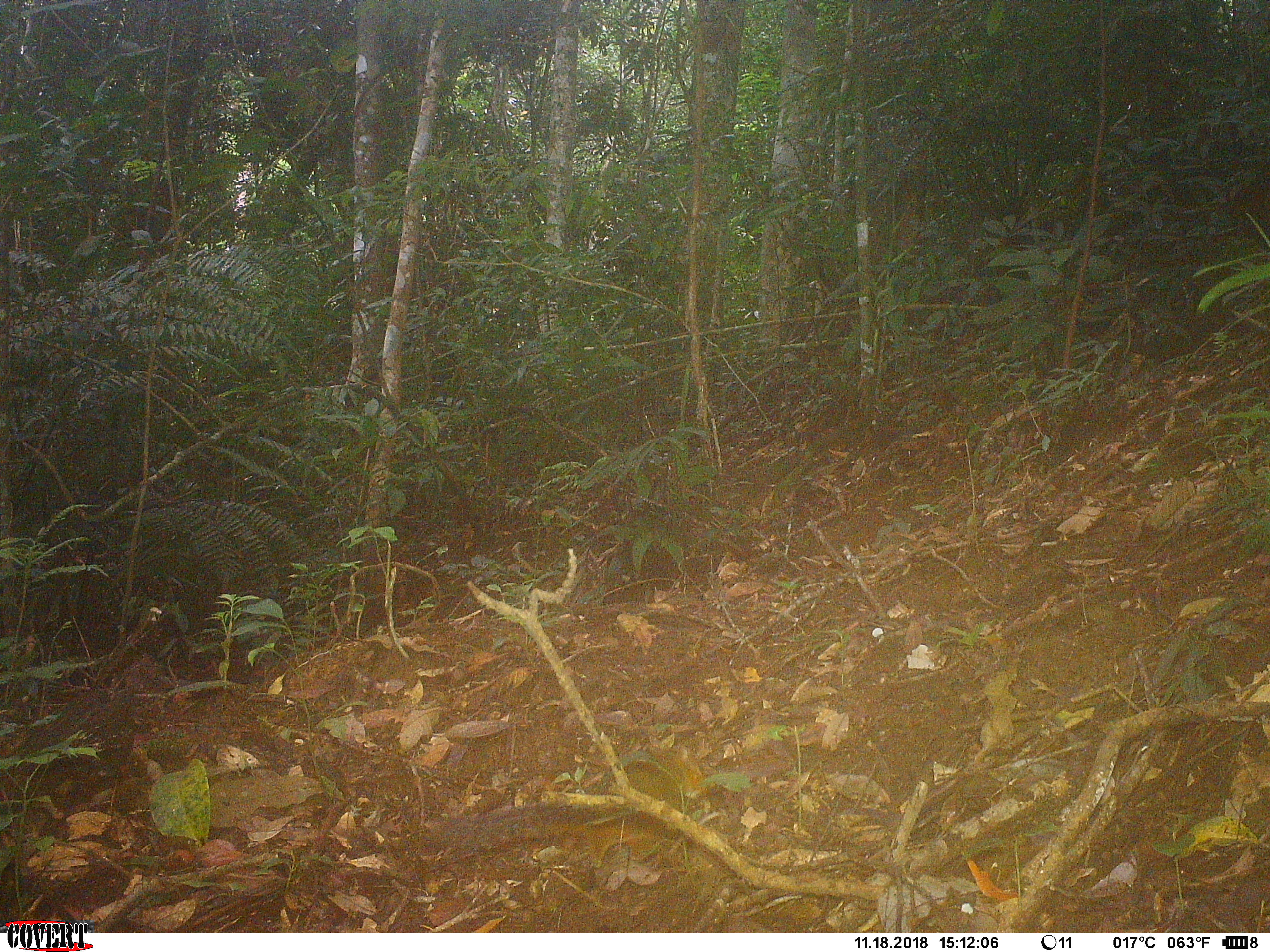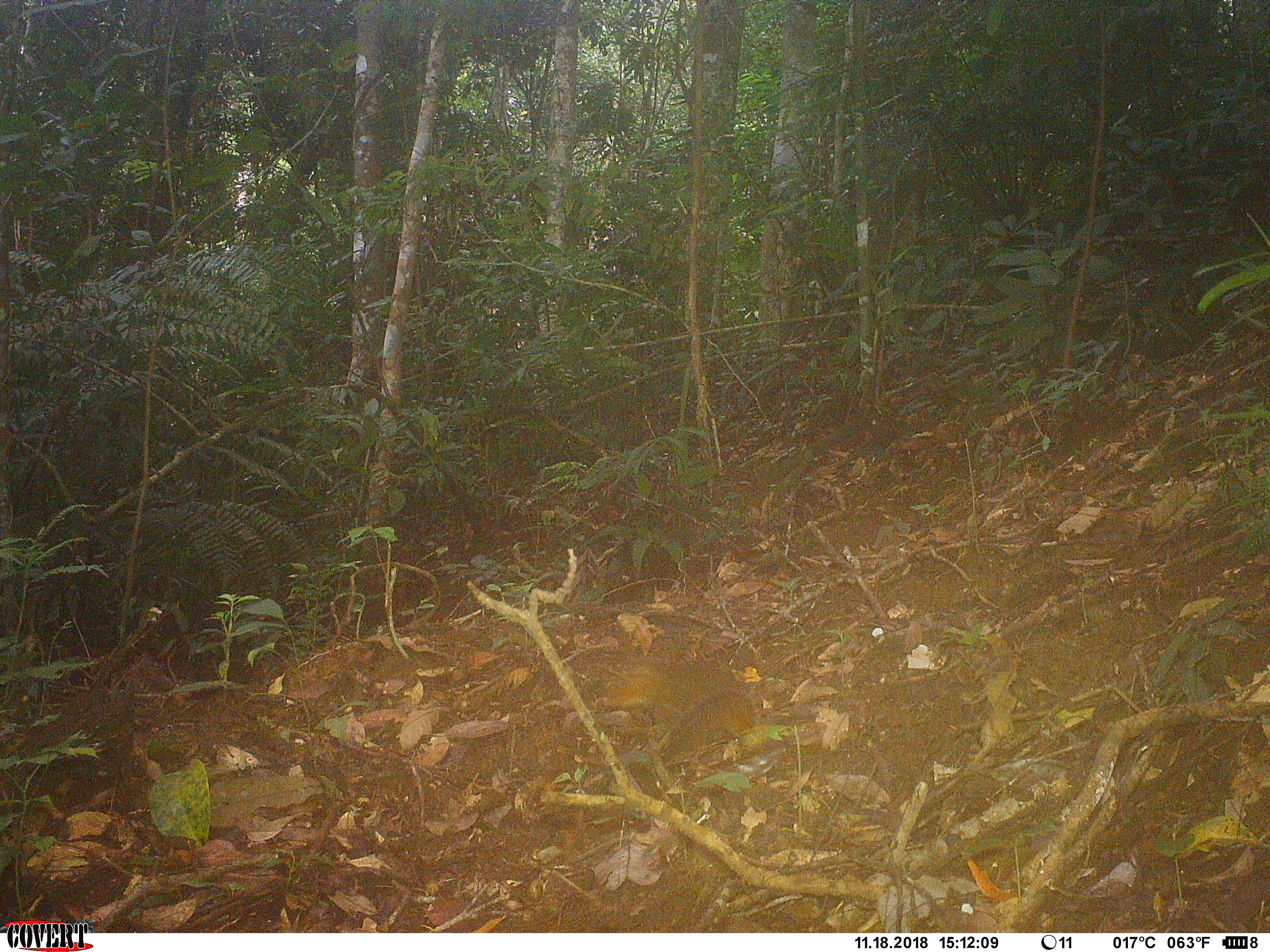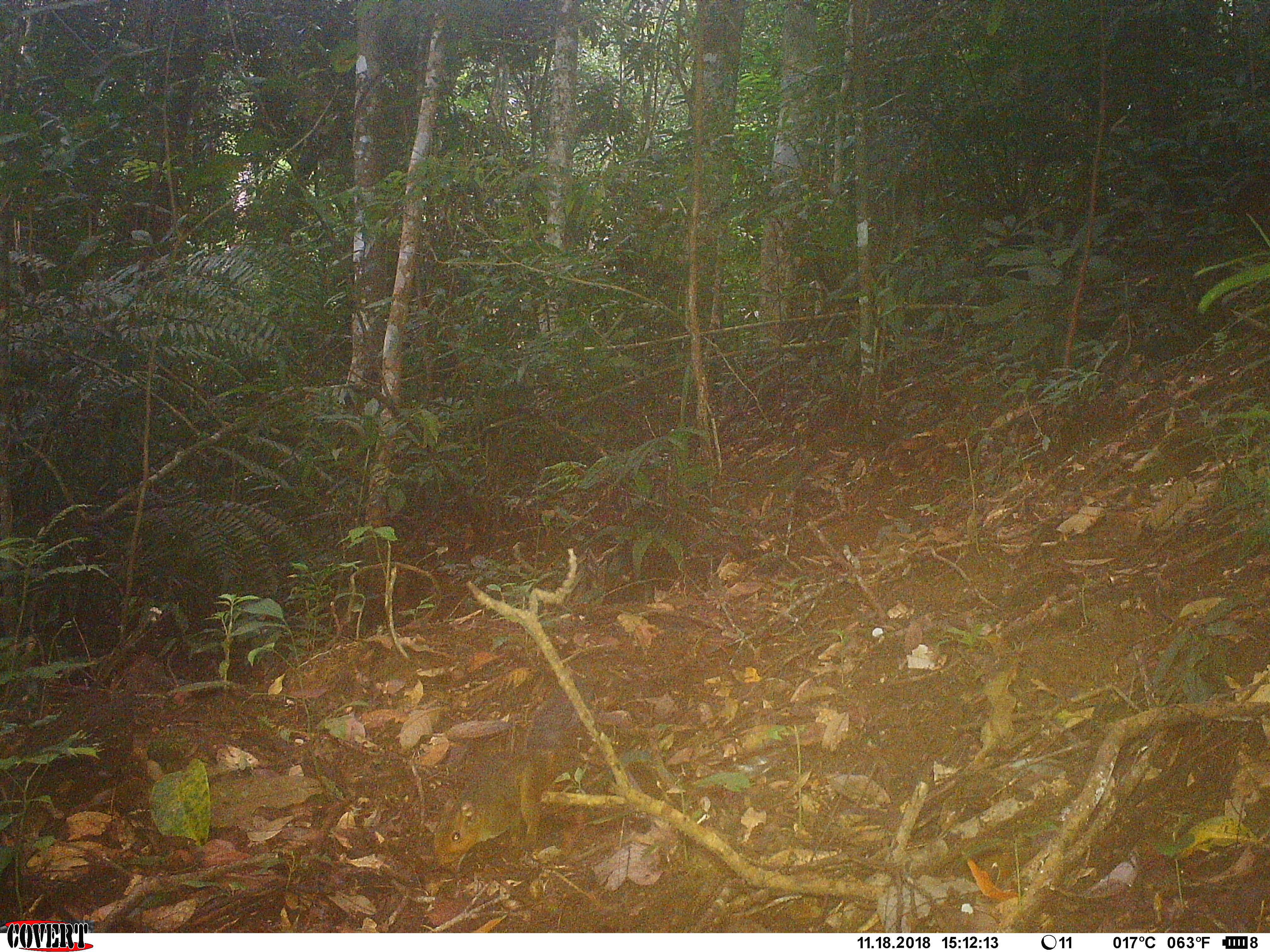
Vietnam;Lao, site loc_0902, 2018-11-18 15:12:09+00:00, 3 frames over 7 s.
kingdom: Animalia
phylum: Chordata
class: Mammalia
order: Rodentia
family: Sciuridae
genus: Dremomys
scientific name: Dremomys rufigenis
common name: red-cheeked squirrel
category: red cheeked squirrel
Red cheeked squirrel (red-cheeked squirrel) (Dremomys rufigenis). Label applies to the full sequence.